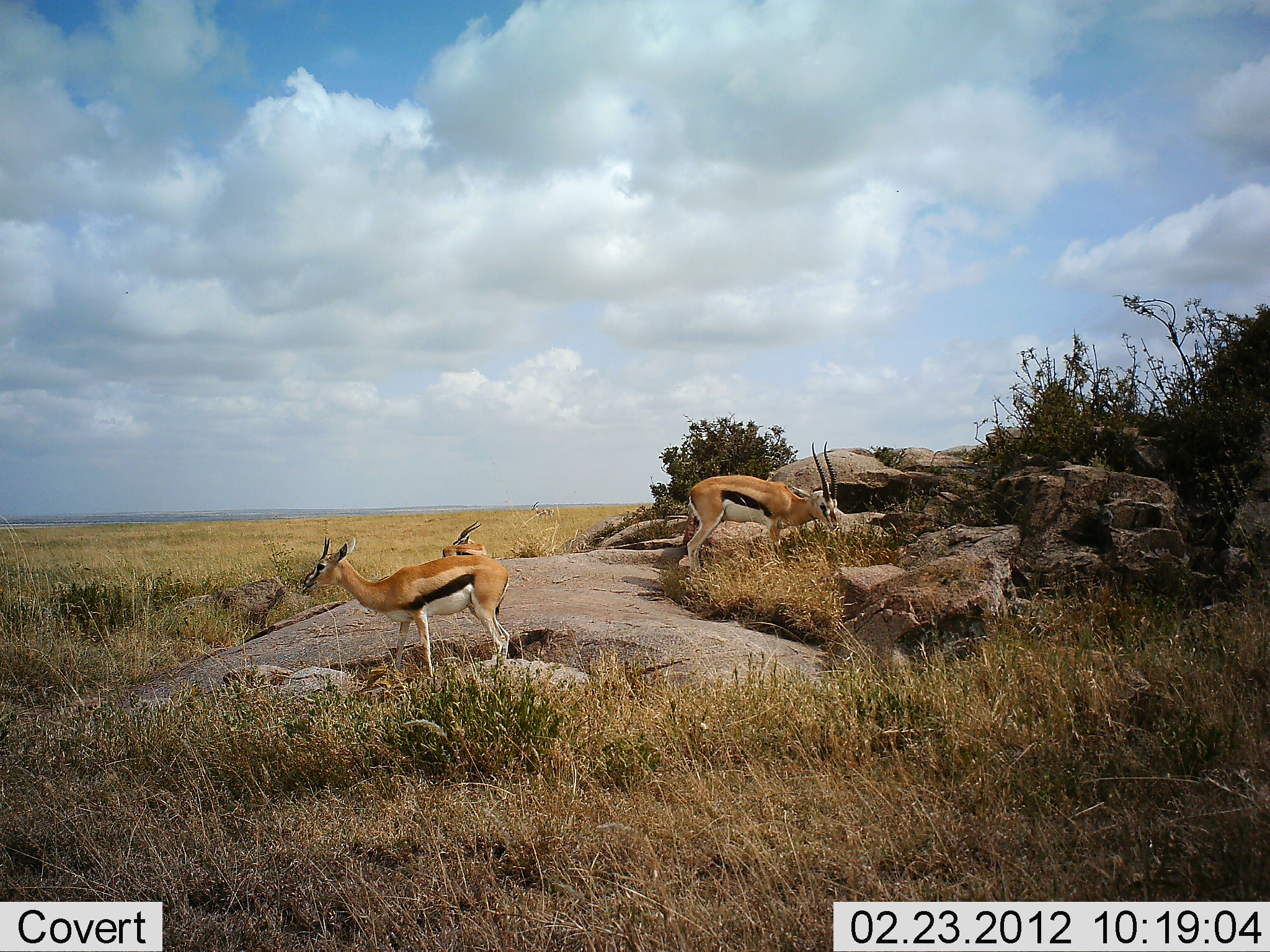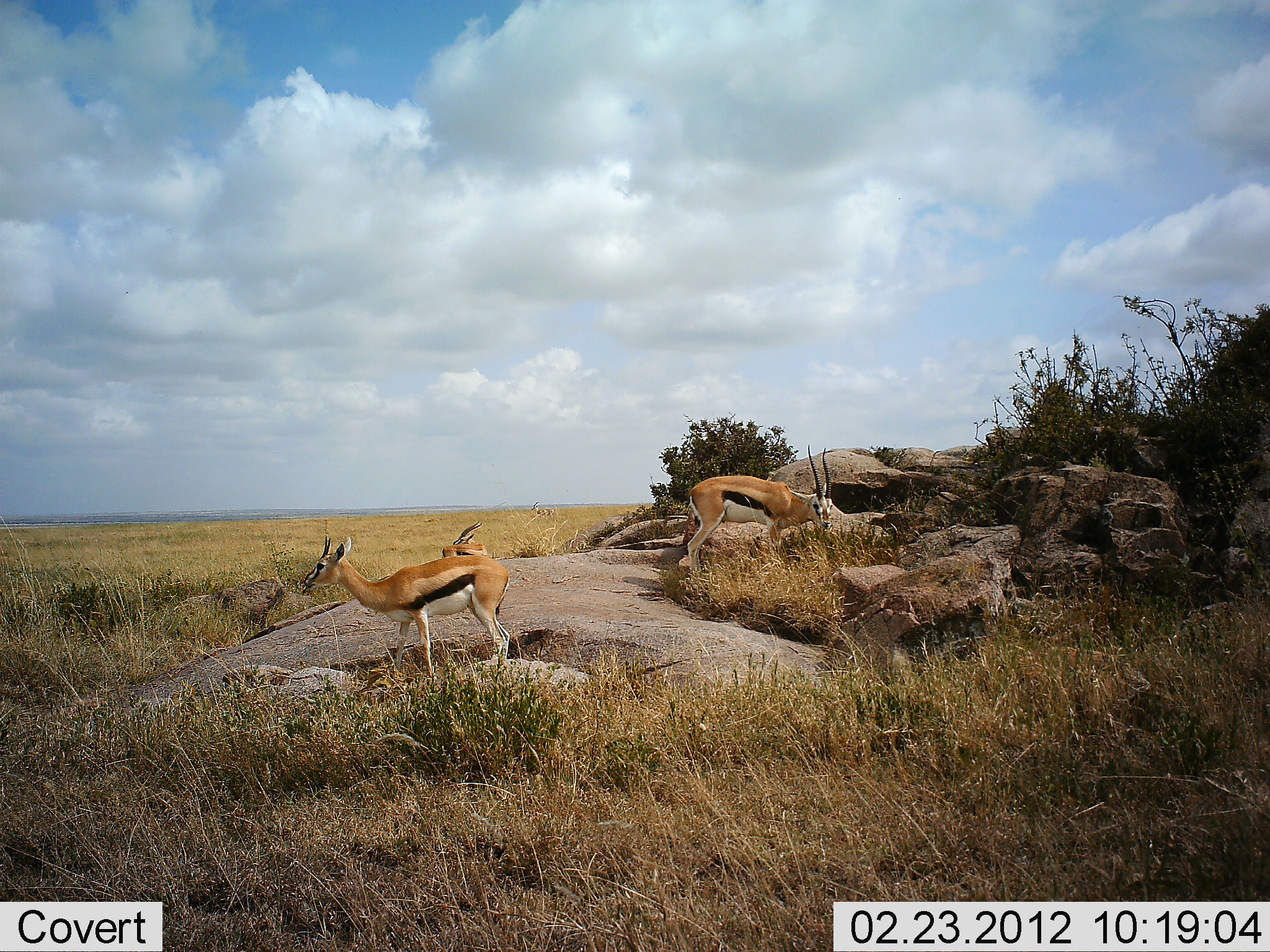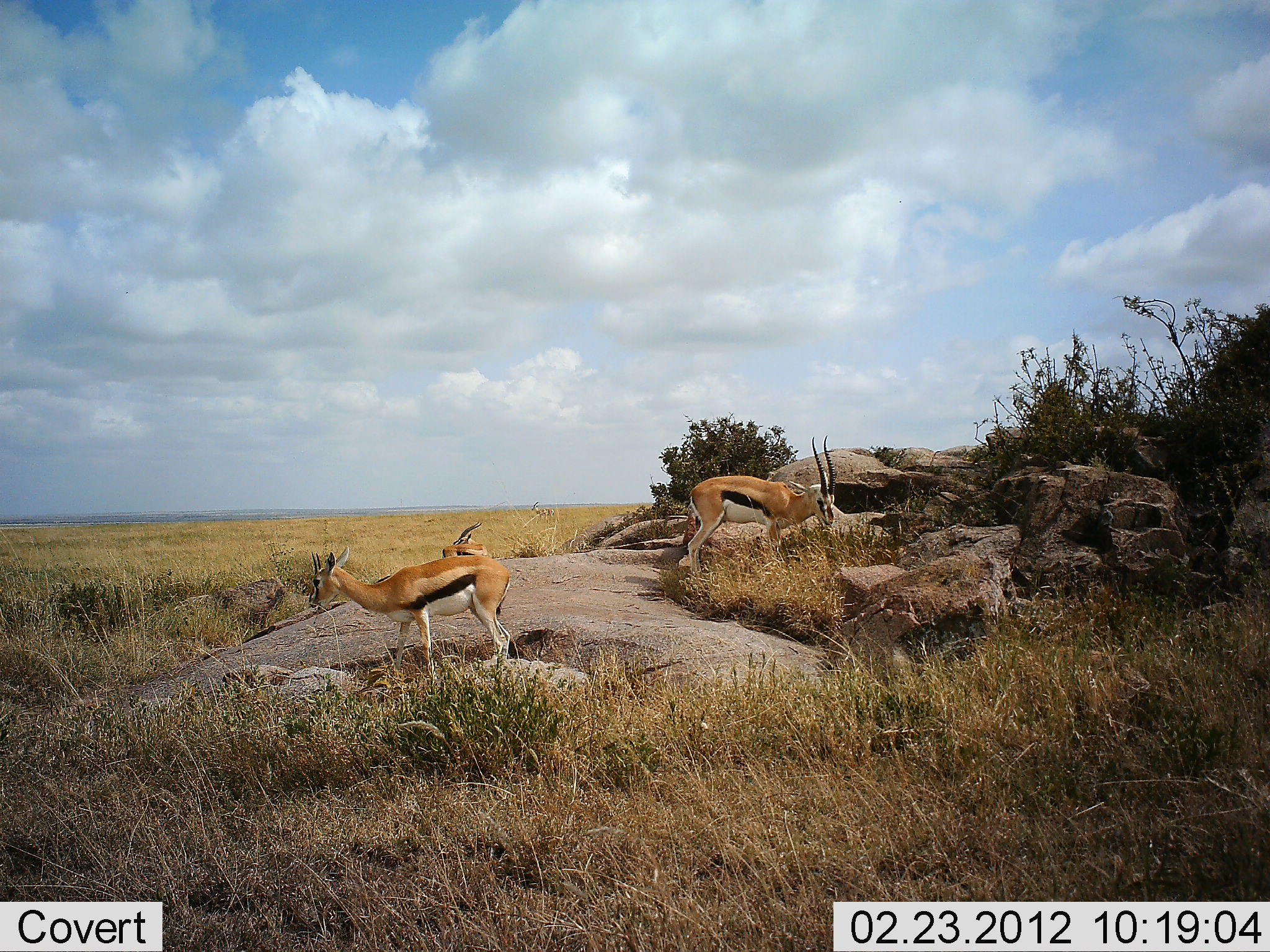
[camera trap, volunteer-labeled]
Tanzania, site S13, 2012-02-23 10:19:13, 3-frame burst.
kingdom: Animalia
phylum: Chordata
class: Mammalia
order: Artiodactyla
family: Bovidae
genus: Eudorcas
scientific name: Eudorcas thomsonii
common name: thomson's gazelle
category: gazellethomsons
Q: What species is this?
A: Gazellethomsons (thomson's gazelle) (Eudorcas thomsonii).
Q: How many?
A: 3.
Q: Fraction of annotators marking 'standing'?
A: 78%.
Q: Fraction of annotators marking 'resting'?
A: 22%.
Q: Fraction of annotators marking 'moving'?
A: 6%.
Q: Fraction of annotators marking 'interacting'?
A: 0%.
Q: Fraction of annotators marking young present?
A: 0%.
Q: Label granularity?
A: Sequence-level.